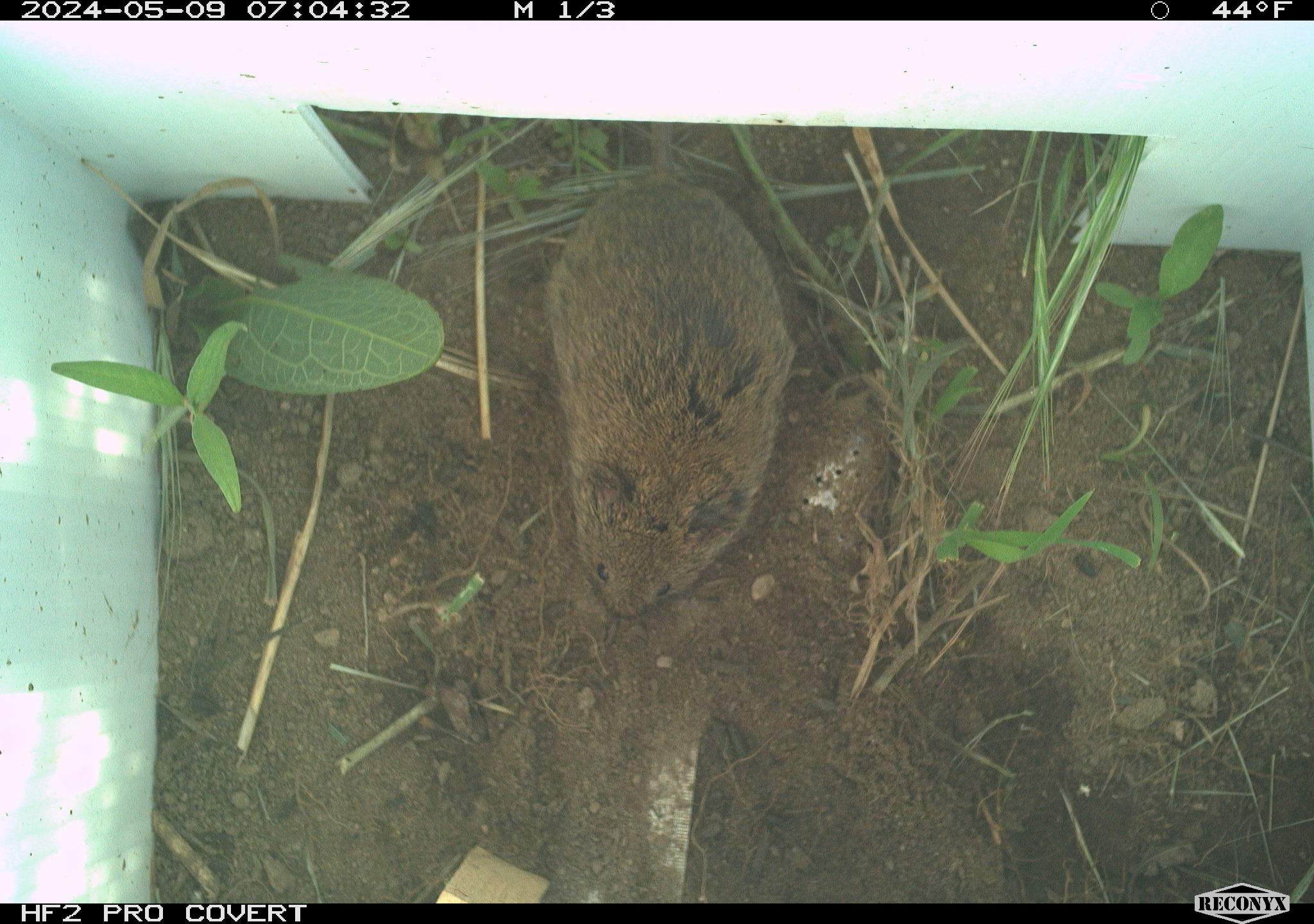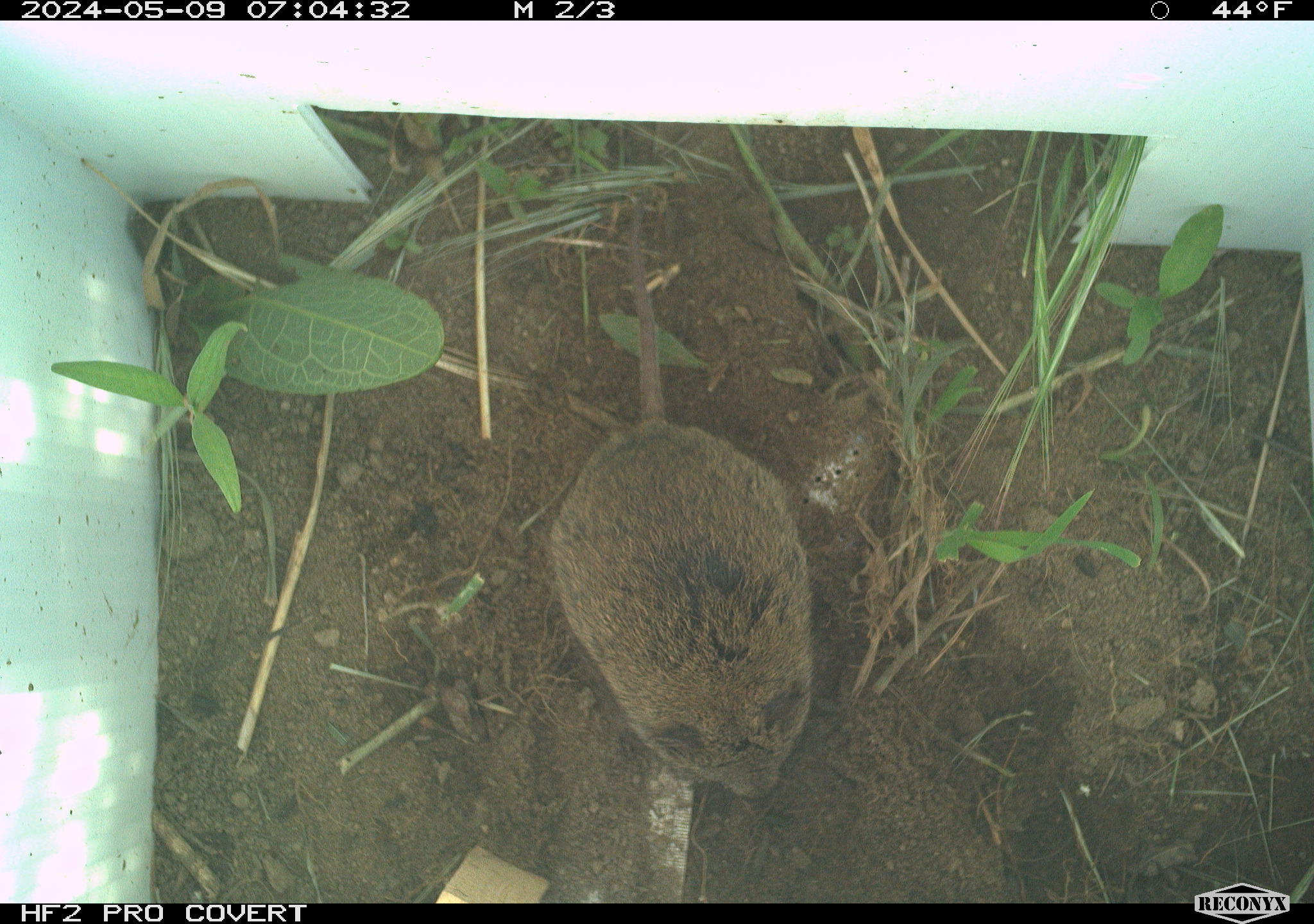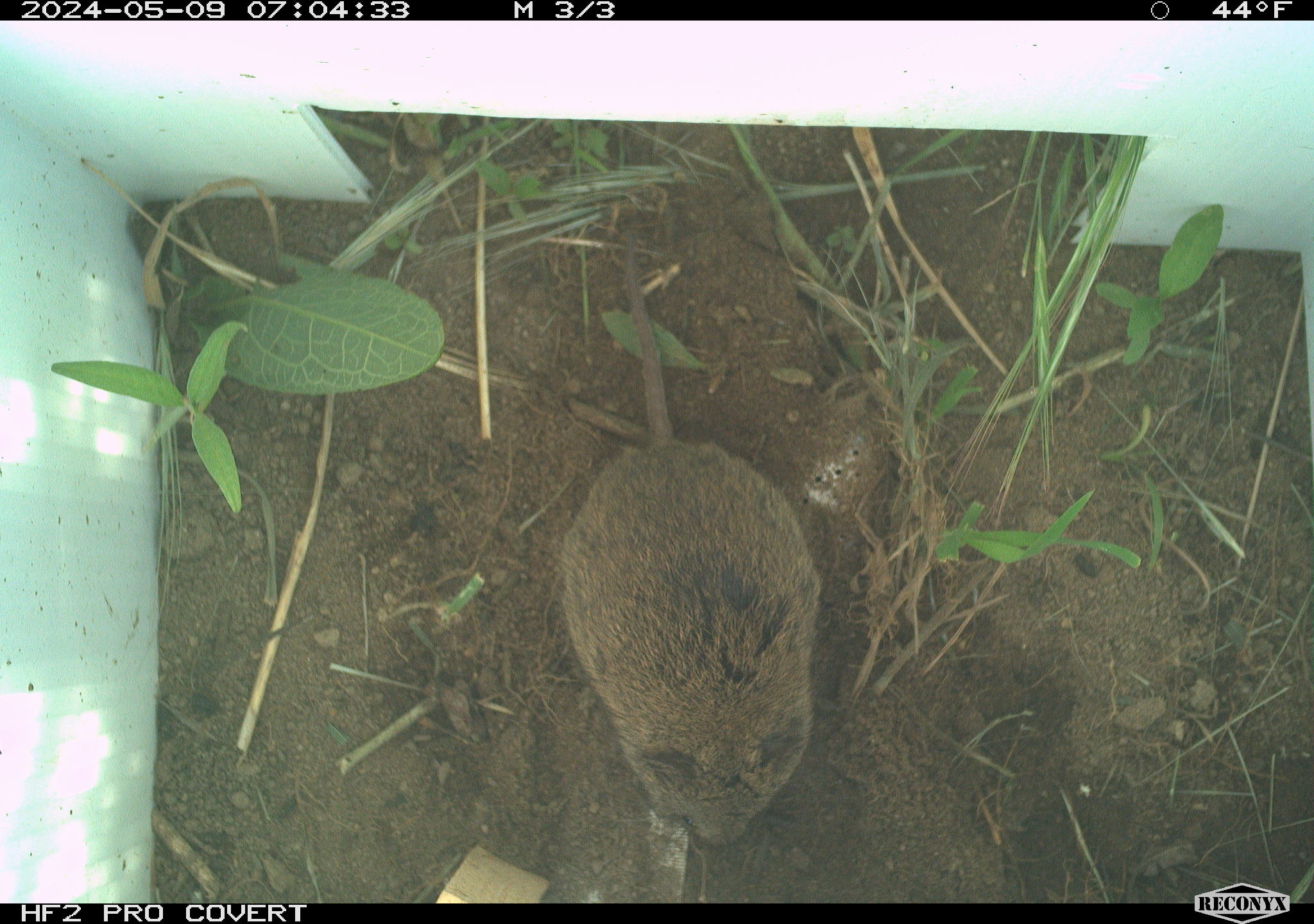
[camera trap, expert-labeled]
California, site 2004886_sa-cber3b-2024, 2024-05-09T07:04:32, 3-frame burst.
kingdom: Animalia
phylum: Chordata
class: Mammalia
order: Rodentia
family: Cricetidae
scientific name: Arvicolinae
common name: voles, lemmings, and muskrats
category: arvicolinae subfamily